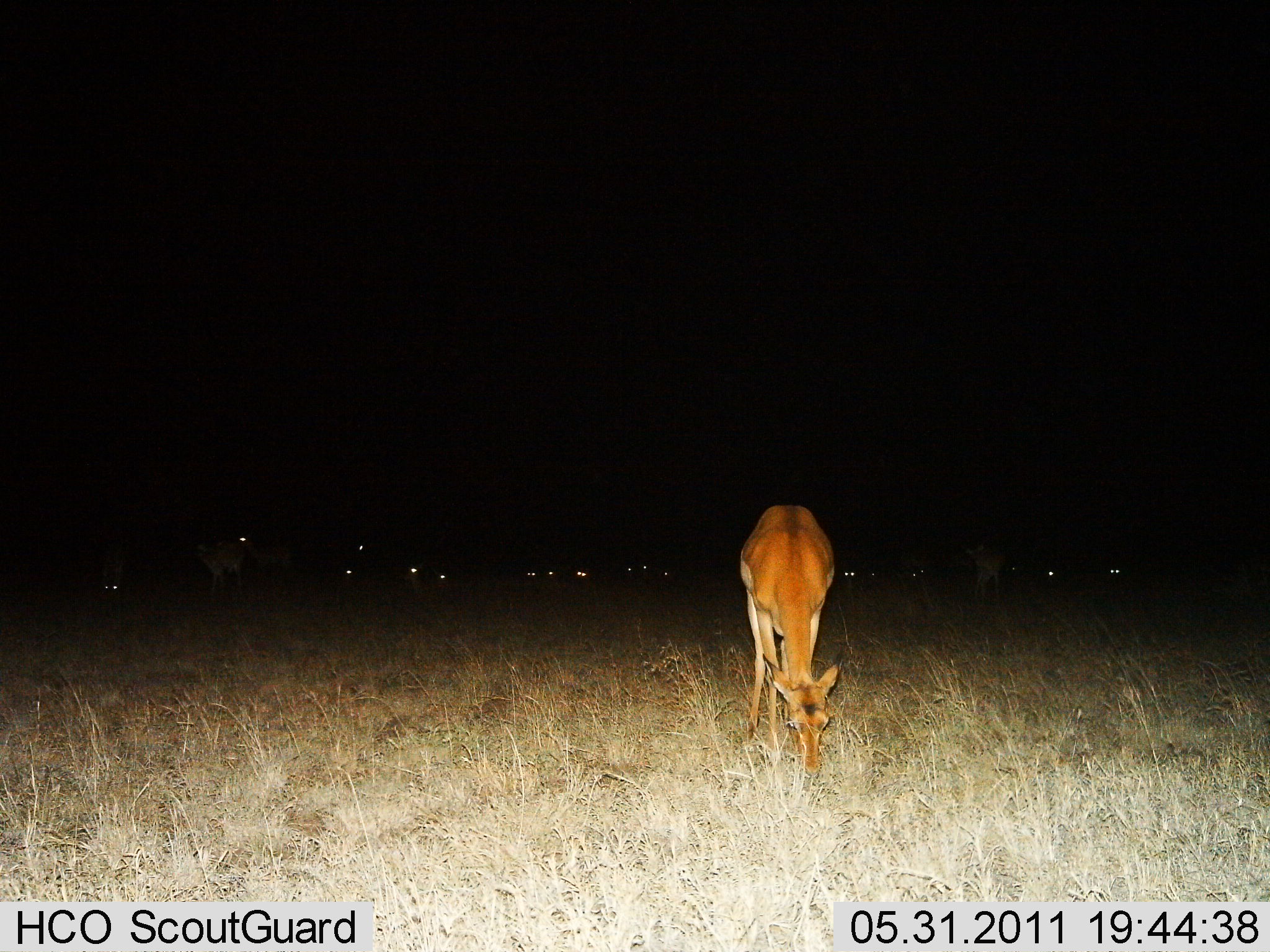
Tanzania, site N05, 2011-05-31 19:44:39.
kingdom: Animalia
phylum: Chordata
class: Mammalia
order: Artiodactyla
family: Bovidae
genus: Redunca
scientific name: Redunca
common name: reedbuck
Reedbuck (Redunca), count 5. Behavior (volunteer vote fractions): standing 29%, resting 14%, moving 0%, interacting 0%. Young present (vote fraction): 0%. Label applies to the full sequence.